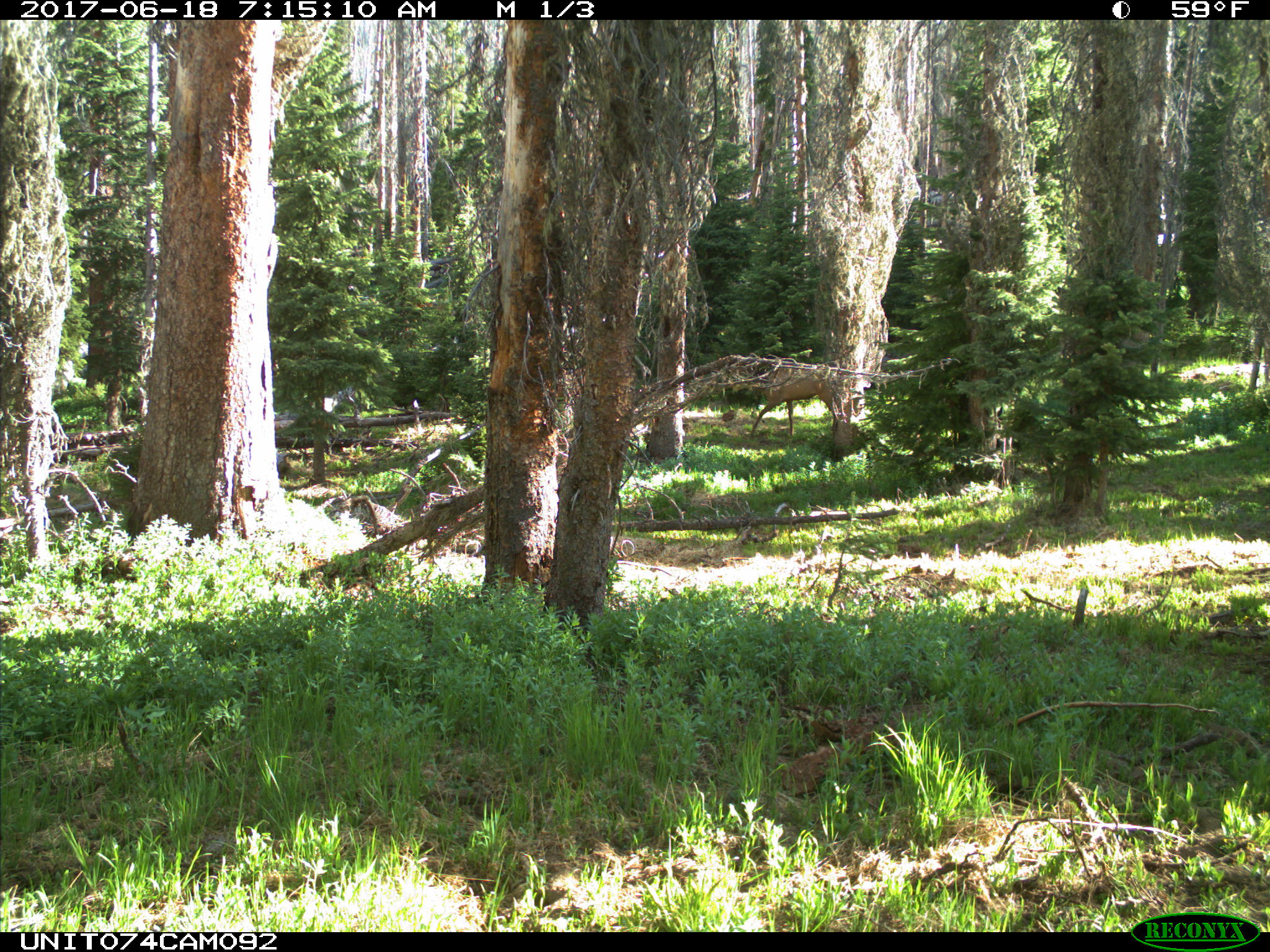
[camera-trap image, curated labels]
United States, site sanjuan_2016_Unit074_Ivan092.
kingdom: Animalia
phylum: Chordata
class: Mammalia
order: Artiodactyla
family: Cervidae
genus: Cervus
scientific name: Cervus elaphus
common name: red deer